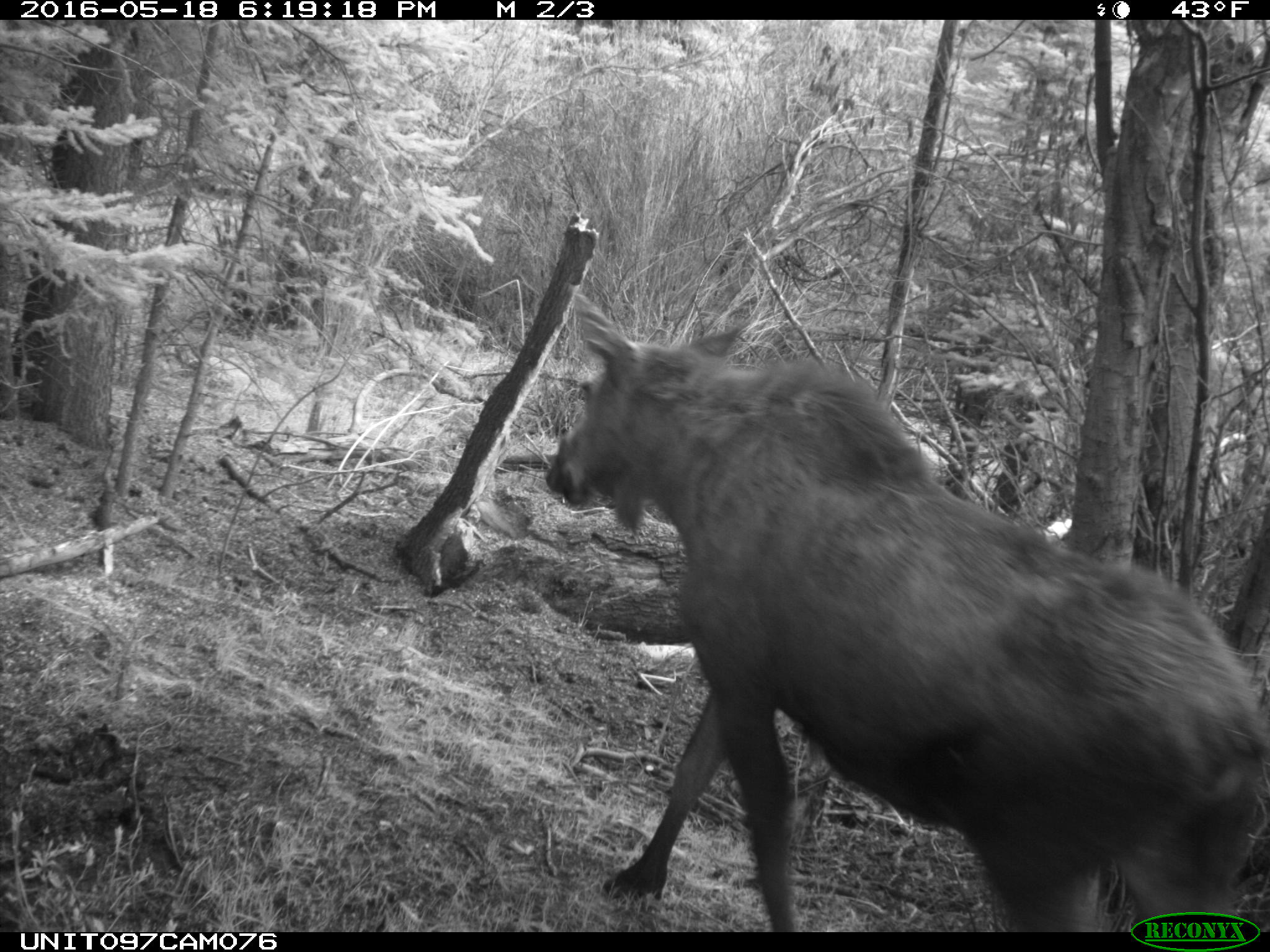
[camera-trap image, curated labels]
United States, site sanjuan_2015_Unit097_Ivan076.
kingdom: Animalia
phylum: Chordata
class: Mammalia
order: Artiodactyla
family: Cervidae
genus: Alces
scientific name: Alces alces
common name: moose